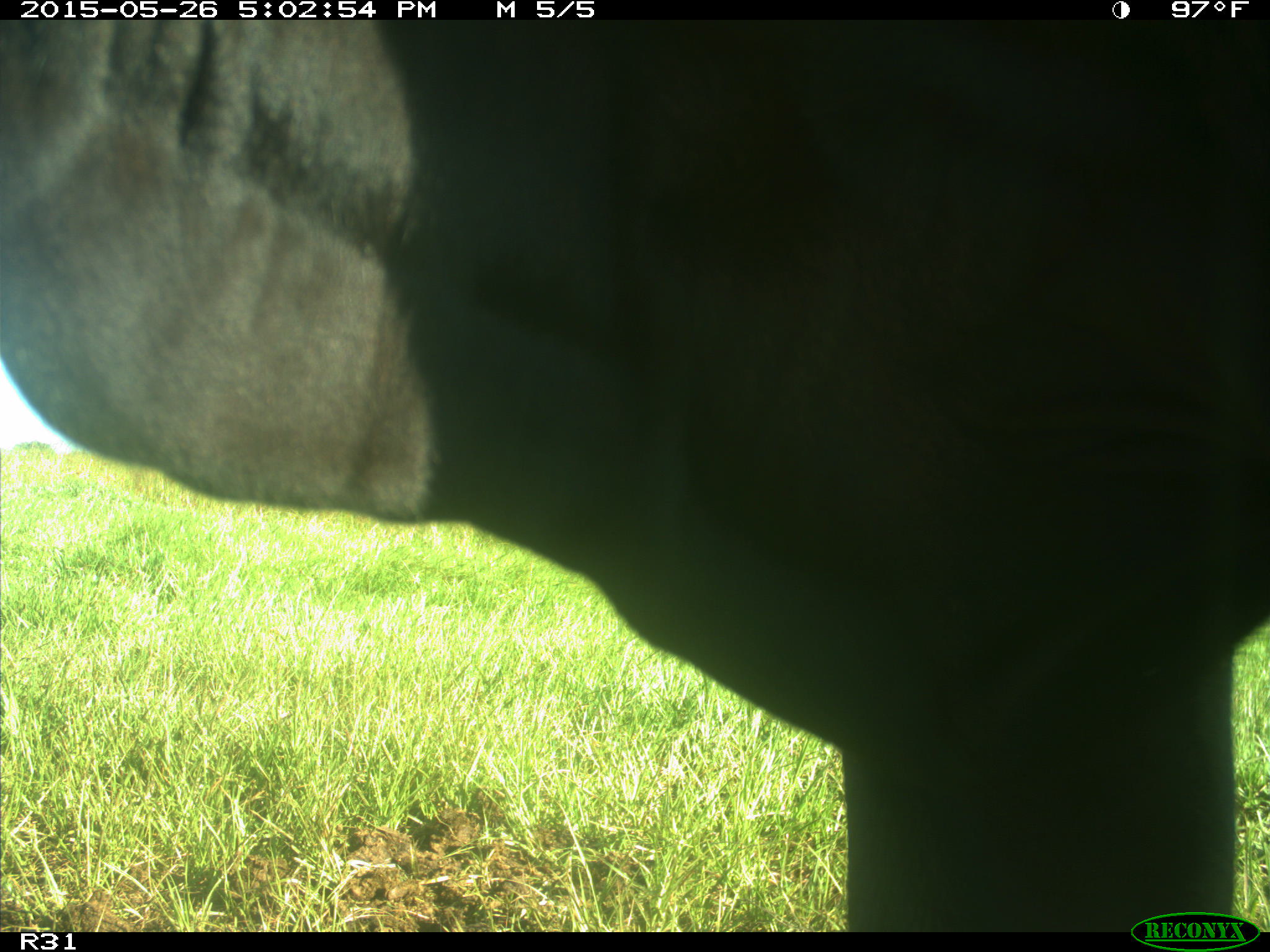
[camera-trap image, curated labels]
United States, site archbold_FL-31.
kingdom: Animalia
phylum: Chordata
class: Mammalia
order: Artiodactyla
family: Bovidae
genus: Bos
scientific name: Bos taurus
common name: domestic cow